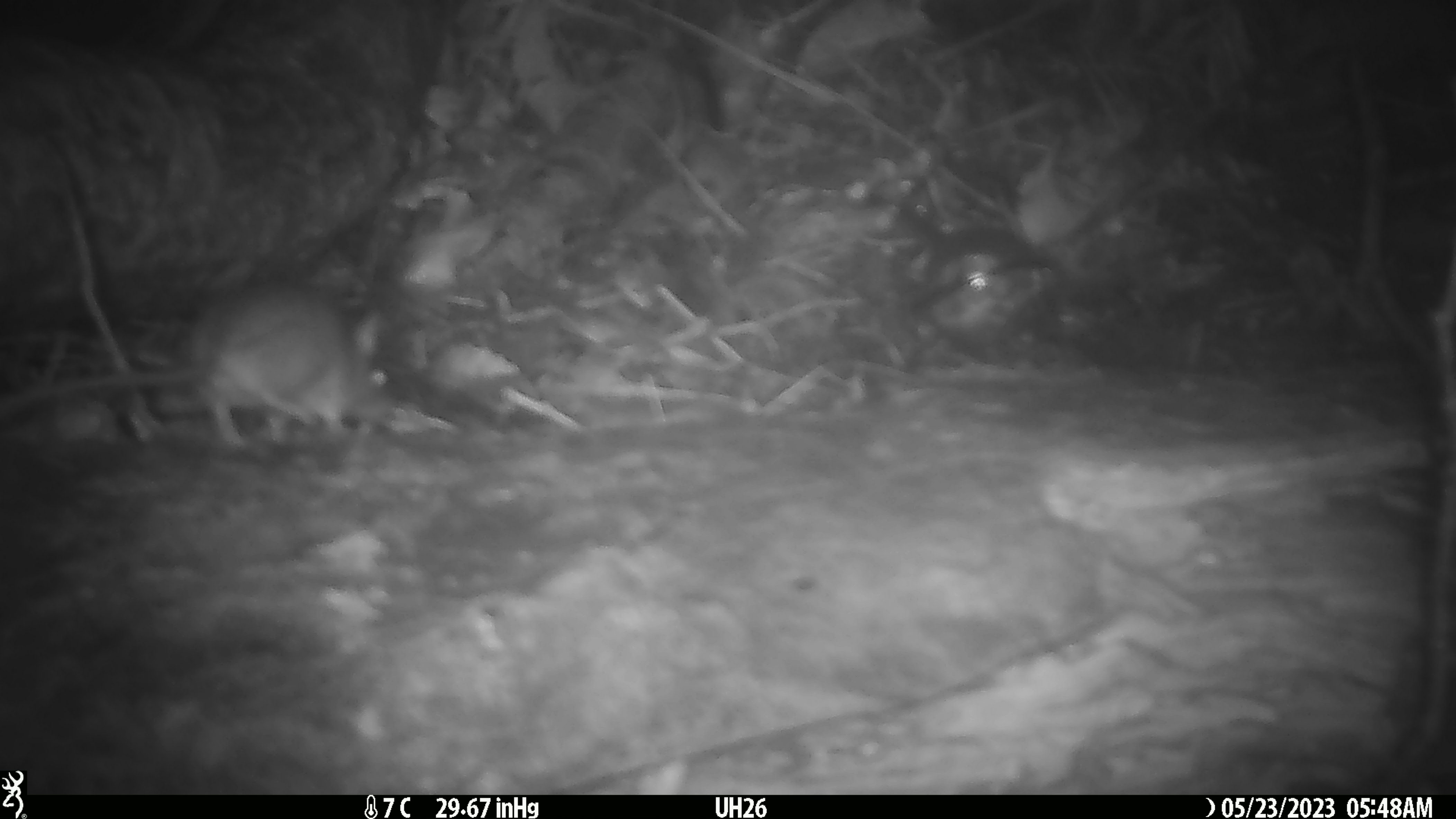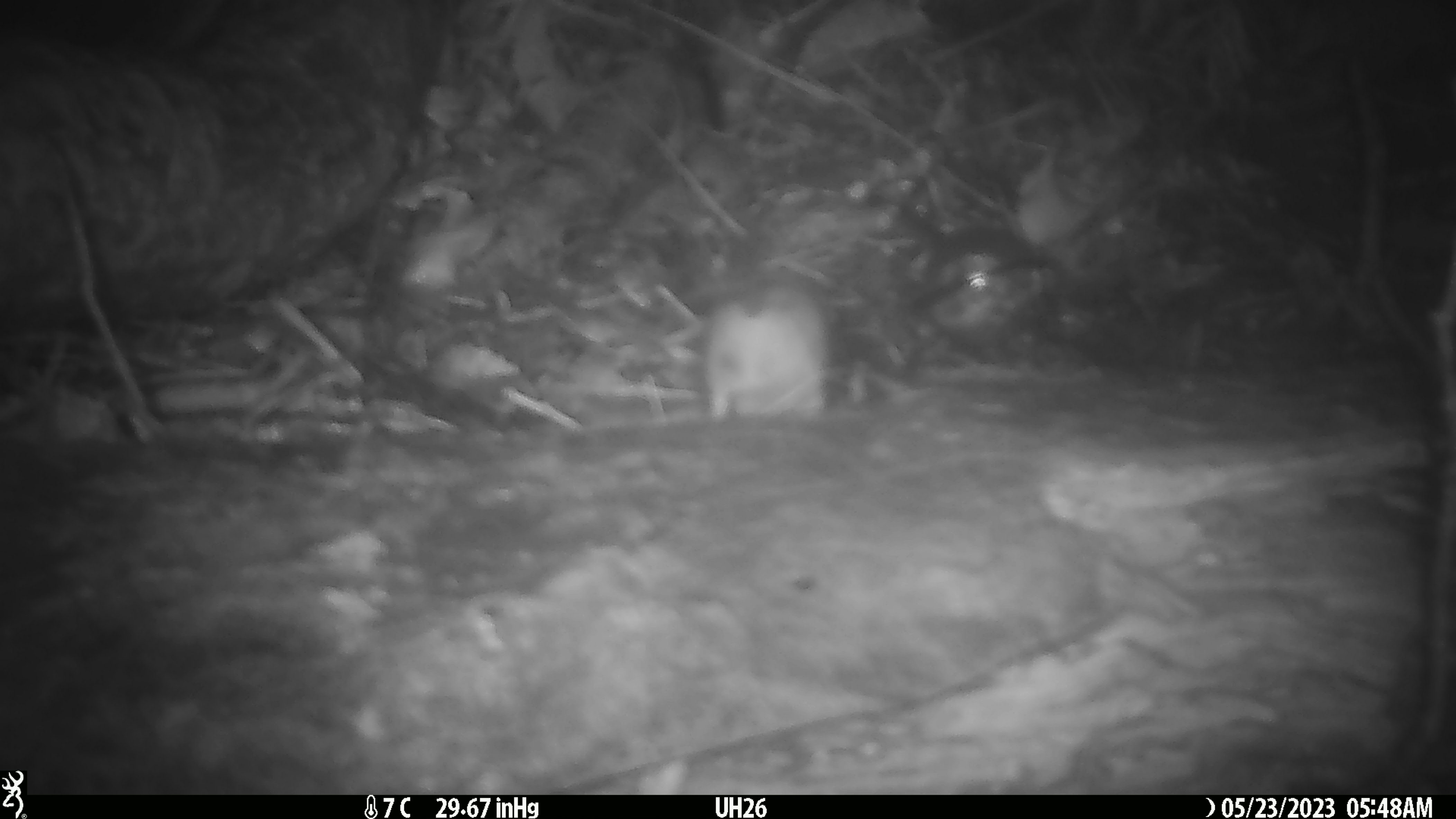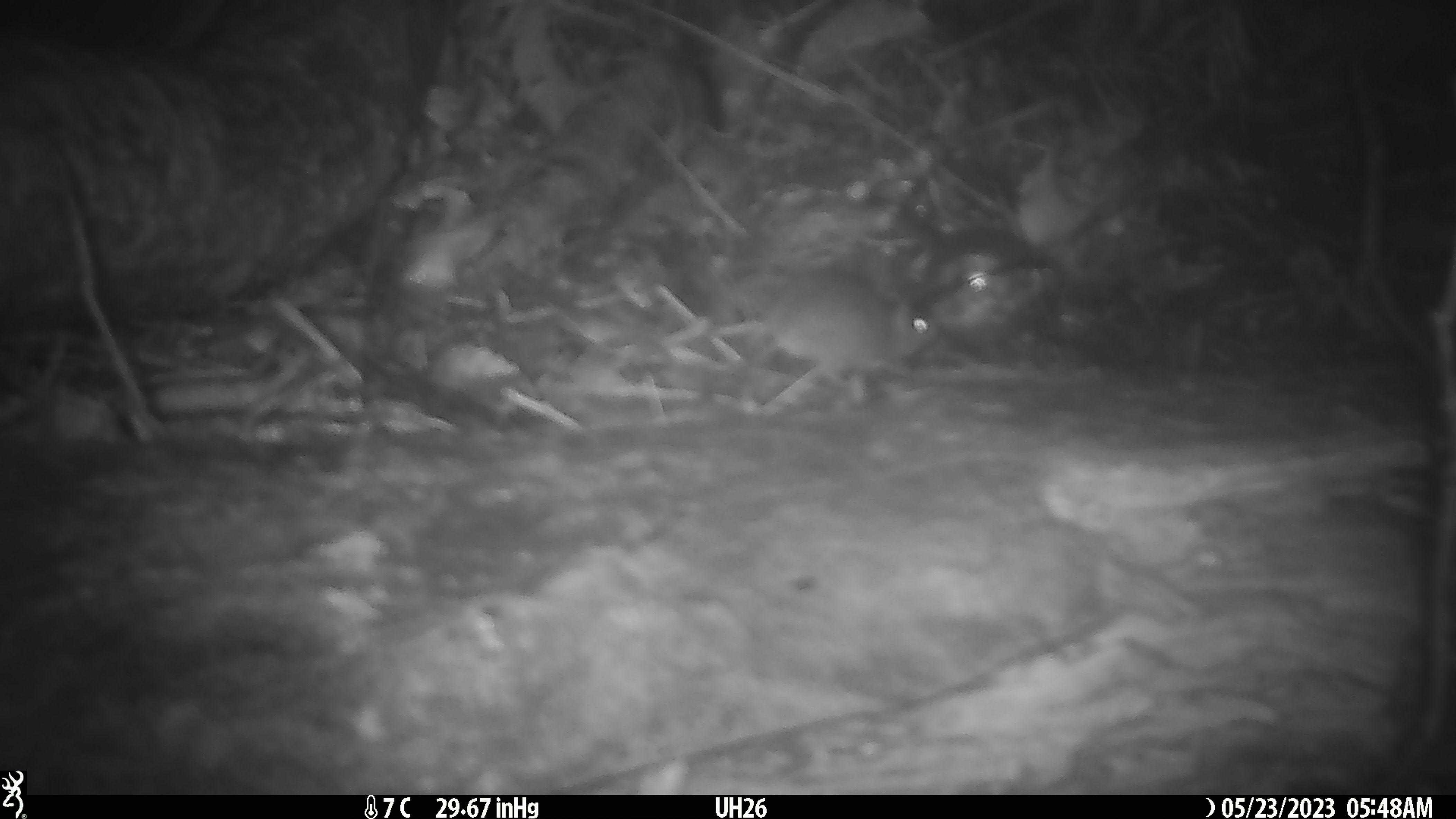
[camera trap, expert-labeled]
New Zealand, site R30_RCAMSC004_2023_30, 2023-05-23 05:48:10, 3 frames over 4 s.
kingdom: Animalia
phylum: Chordata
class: Mammalia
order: Rodentia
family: Muridae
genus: Mus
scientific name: Mus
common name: mouse